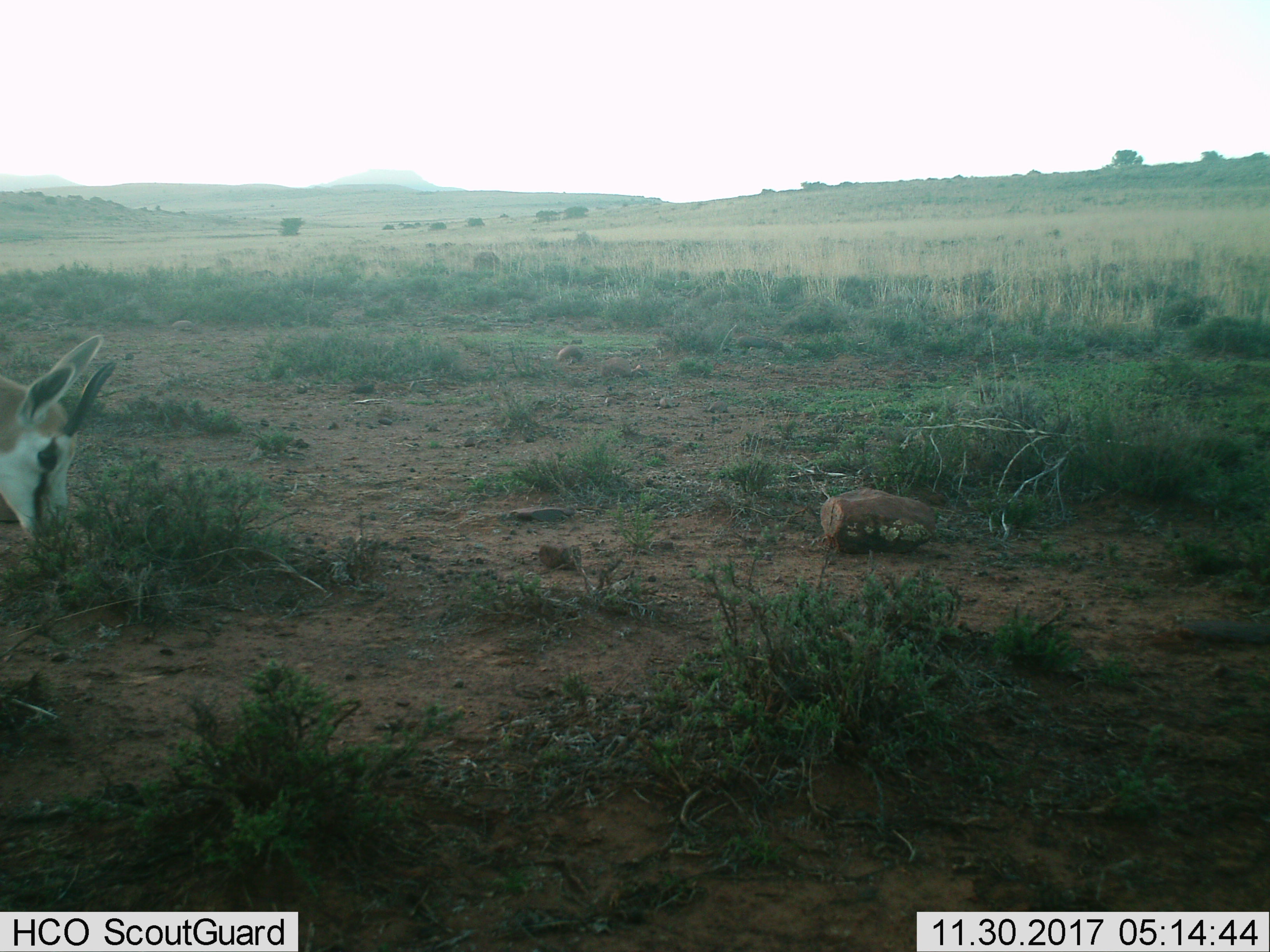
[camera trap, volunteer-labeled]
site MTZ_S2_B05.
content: unidentified animal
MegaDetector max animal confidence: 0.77